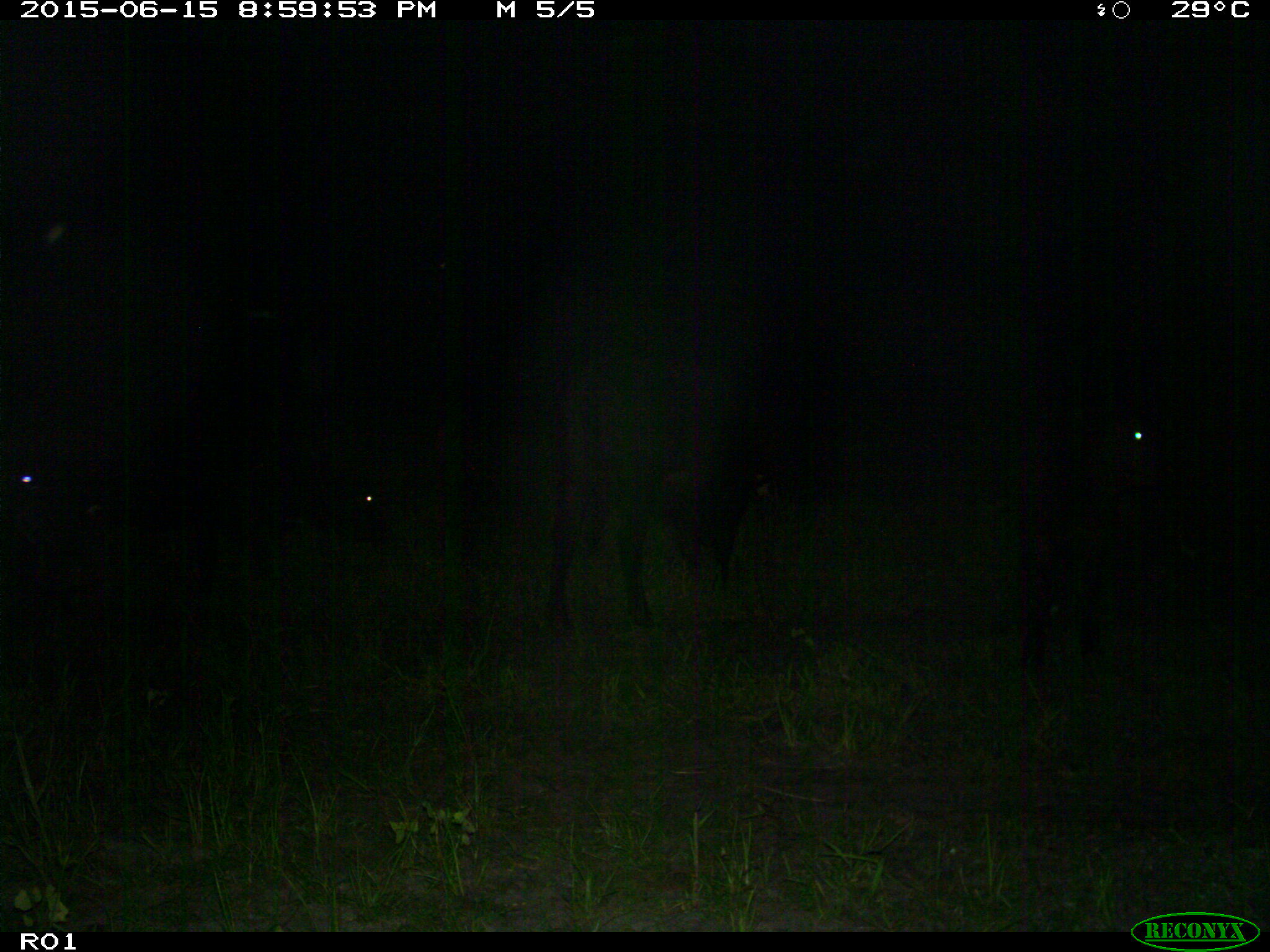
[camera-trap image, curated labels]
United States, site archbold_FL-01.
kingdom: Animalia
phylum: Chordata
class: Mammalia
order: Artiodactyla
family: Bovidae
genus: Bos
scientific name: Bos taurus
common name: domestic cow